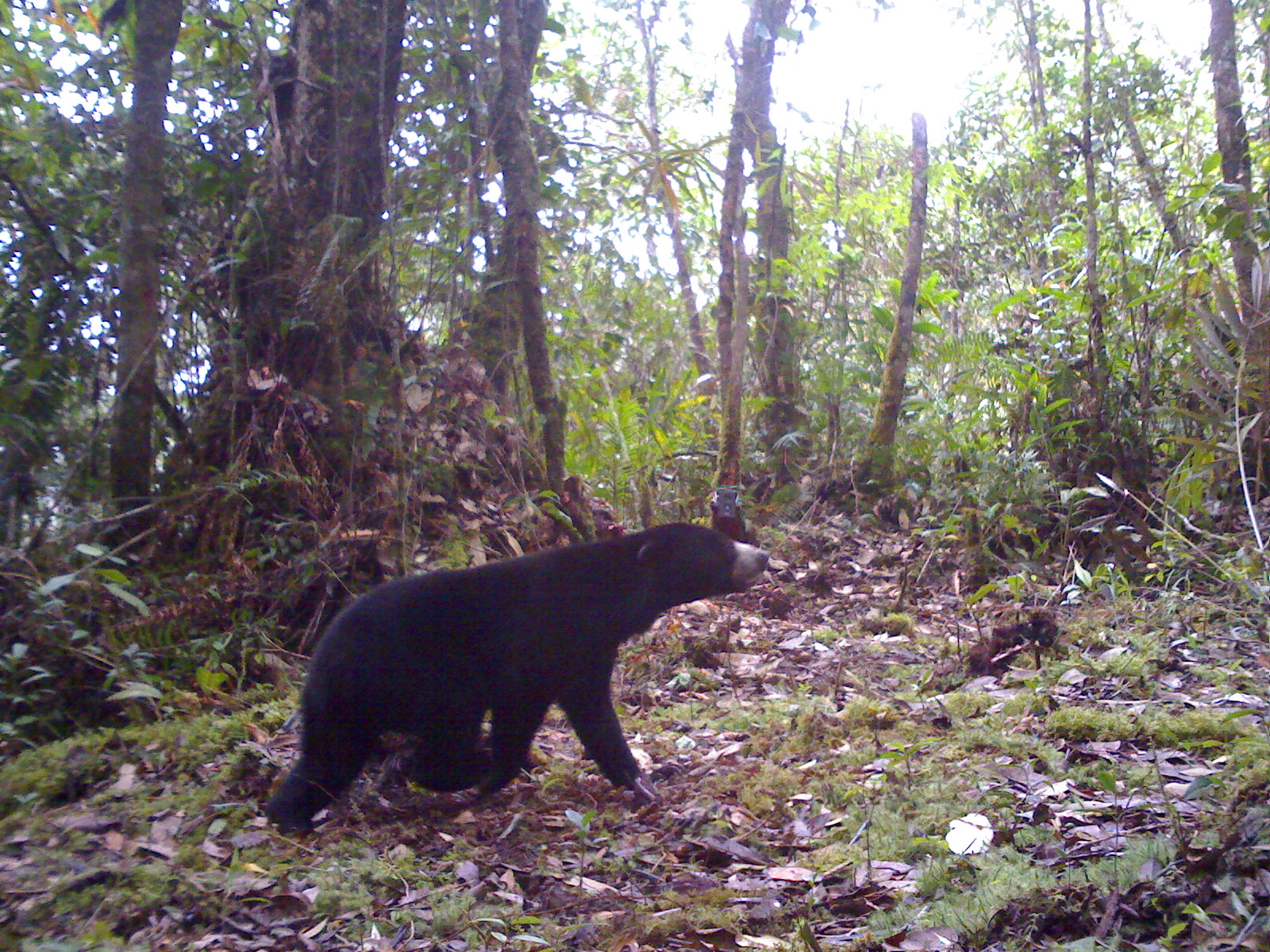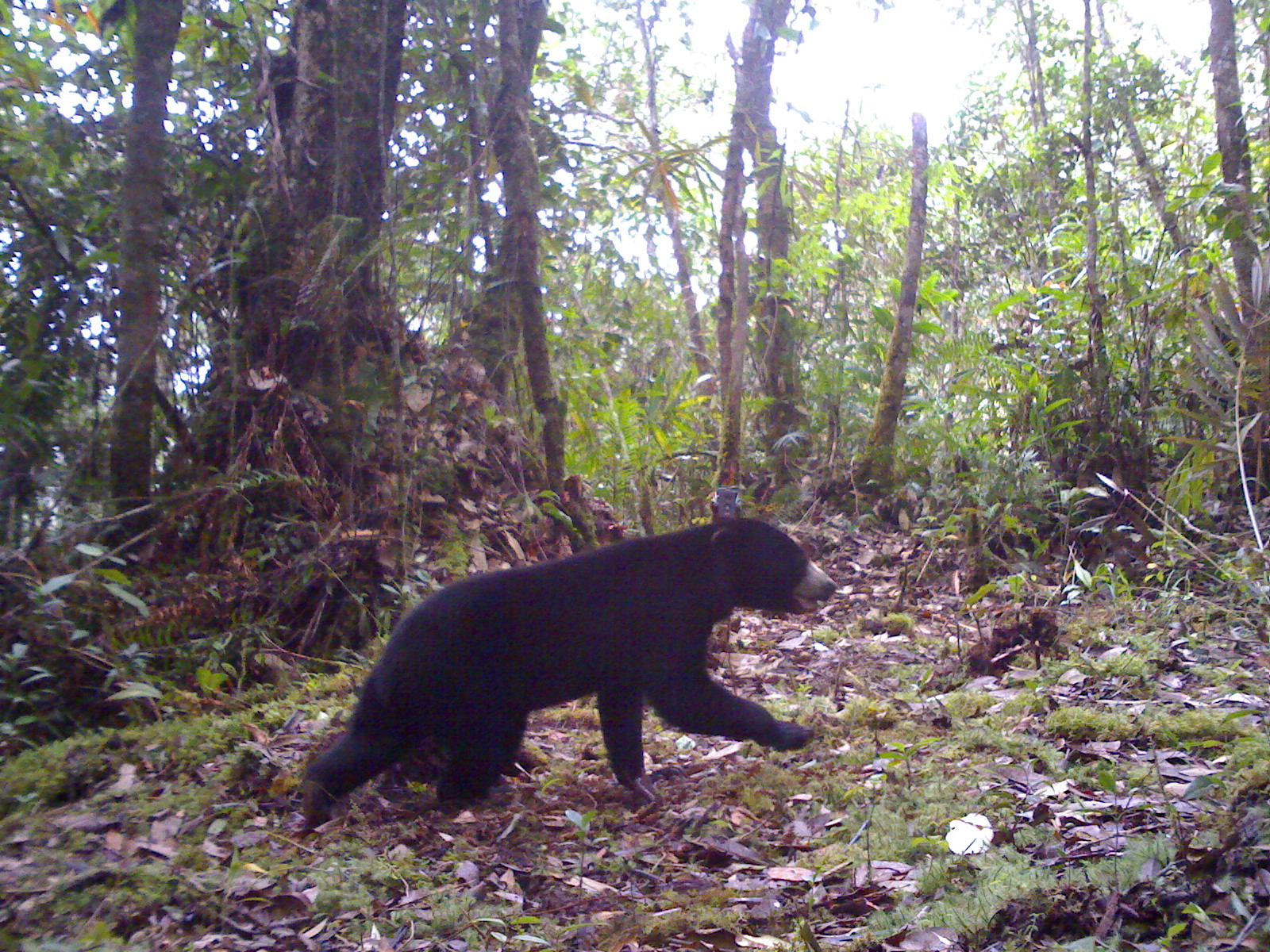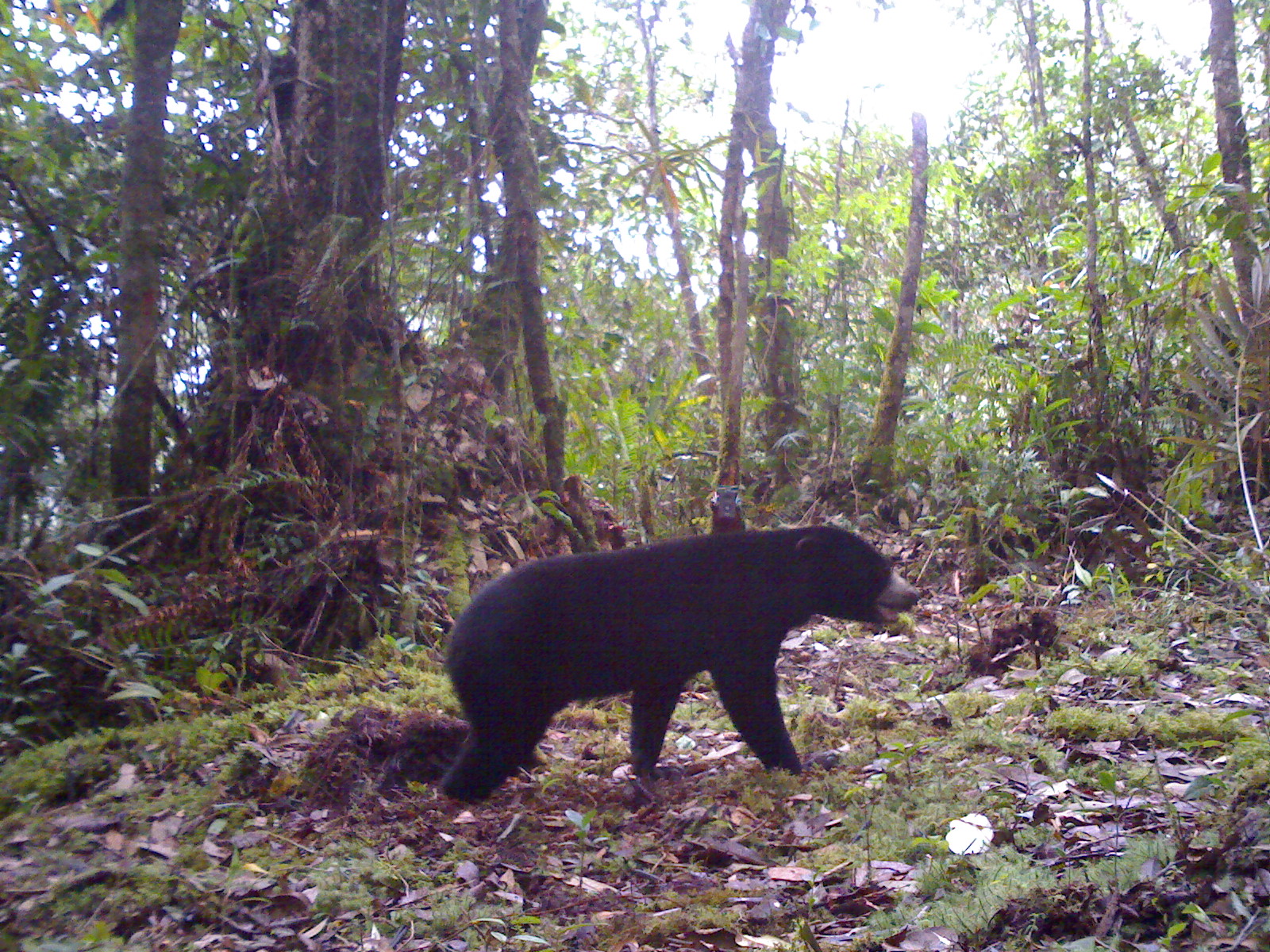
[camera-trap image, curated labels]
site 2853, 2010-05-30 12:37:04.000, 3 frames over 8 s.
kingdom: Animalia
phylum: Chordata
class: Mammalia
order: Carnivora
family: Ursidae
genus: Helarctos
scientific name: Helarctos malayanus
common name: sun bear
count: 1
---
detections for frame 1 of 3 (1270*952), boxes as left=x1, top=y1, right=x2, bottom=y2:
helarctos malayanus: left=262, top=520, right=772, bottom=831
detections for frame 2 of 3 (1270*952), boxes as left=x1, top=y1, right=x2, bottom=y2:
helarctos malayanus: left=298, top=515, right=838, bottom=834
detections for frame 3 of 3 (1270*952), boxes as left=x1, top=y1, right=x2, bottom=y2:
helarctos malayanus: left=438, top=522, right=919, bottom=803